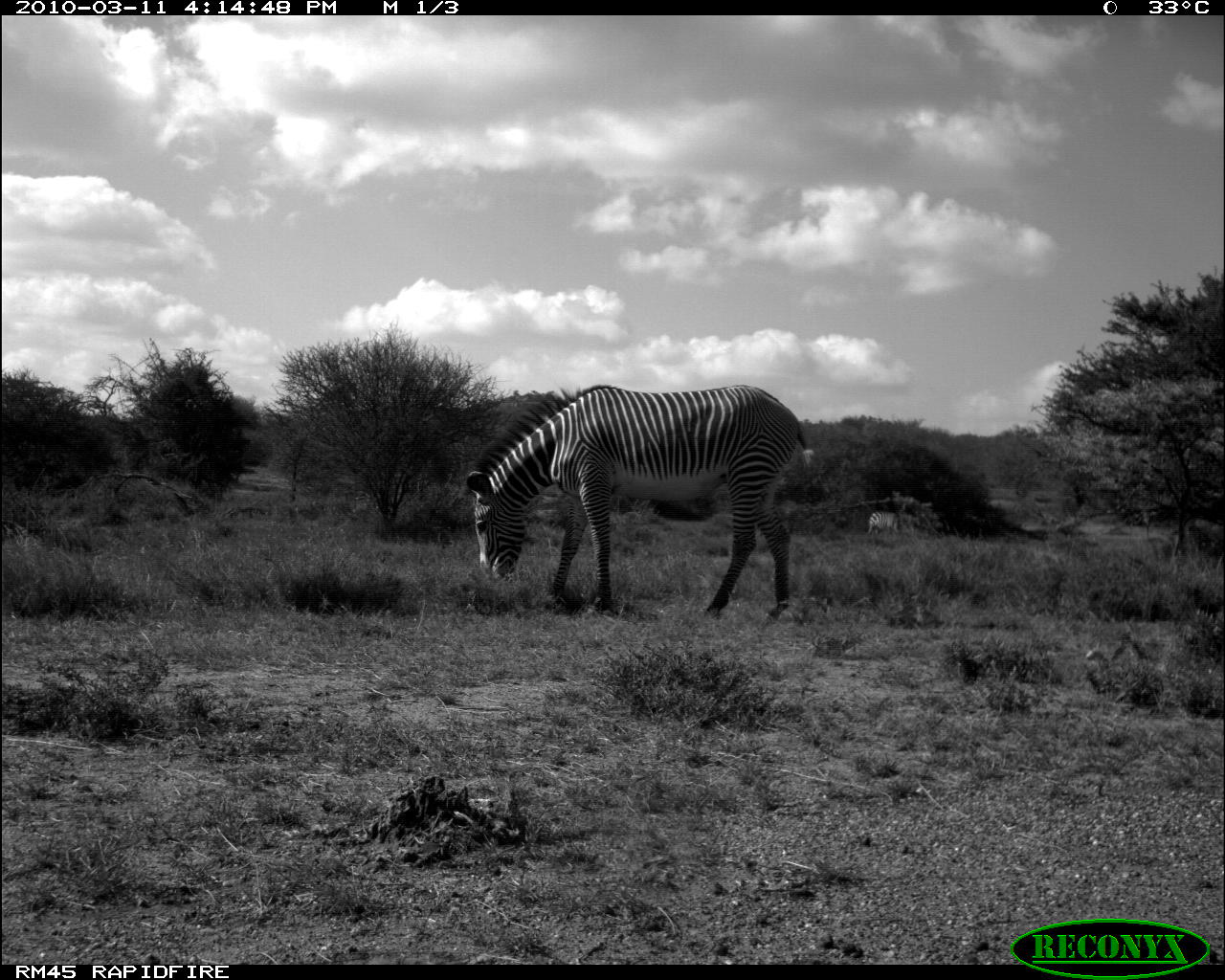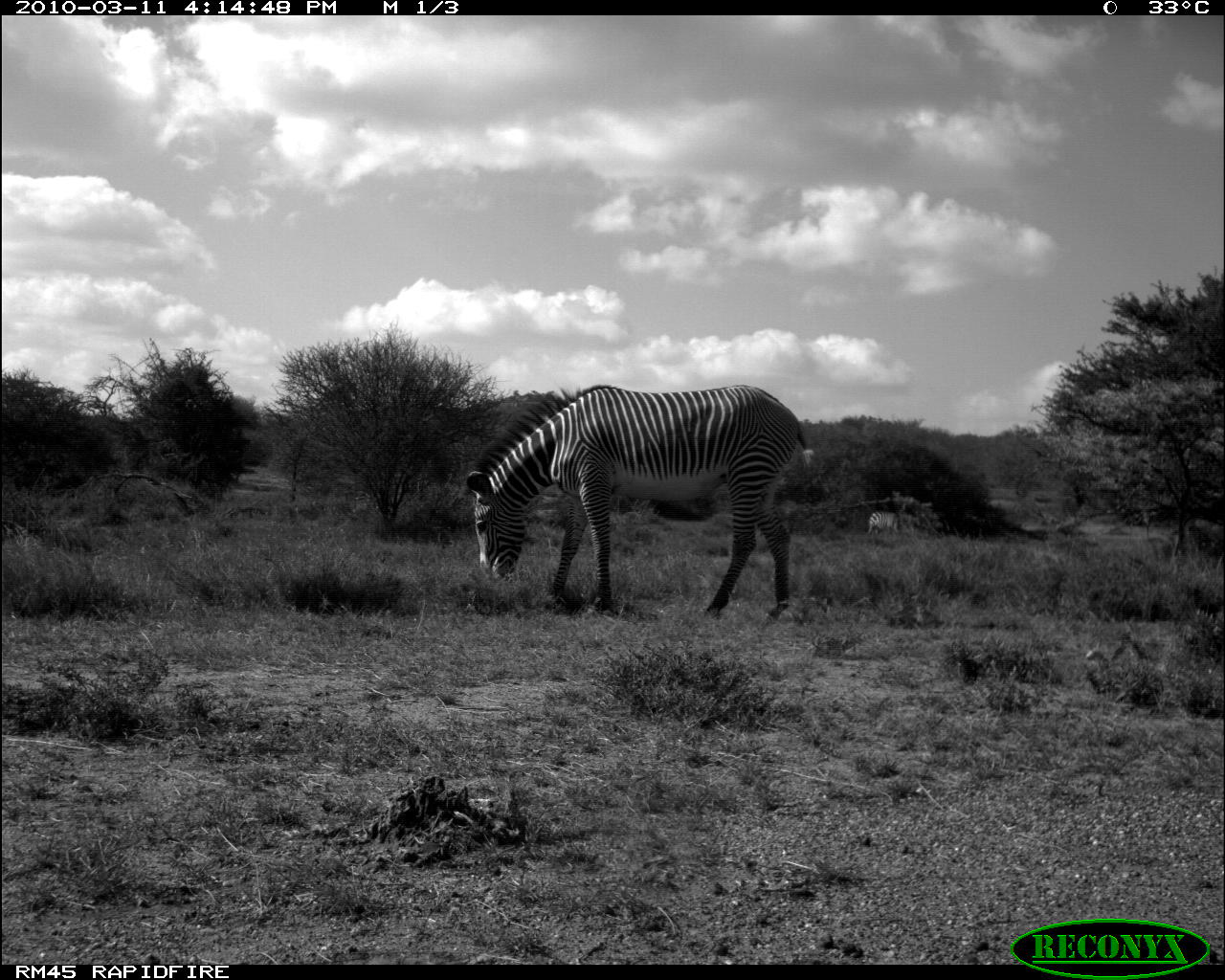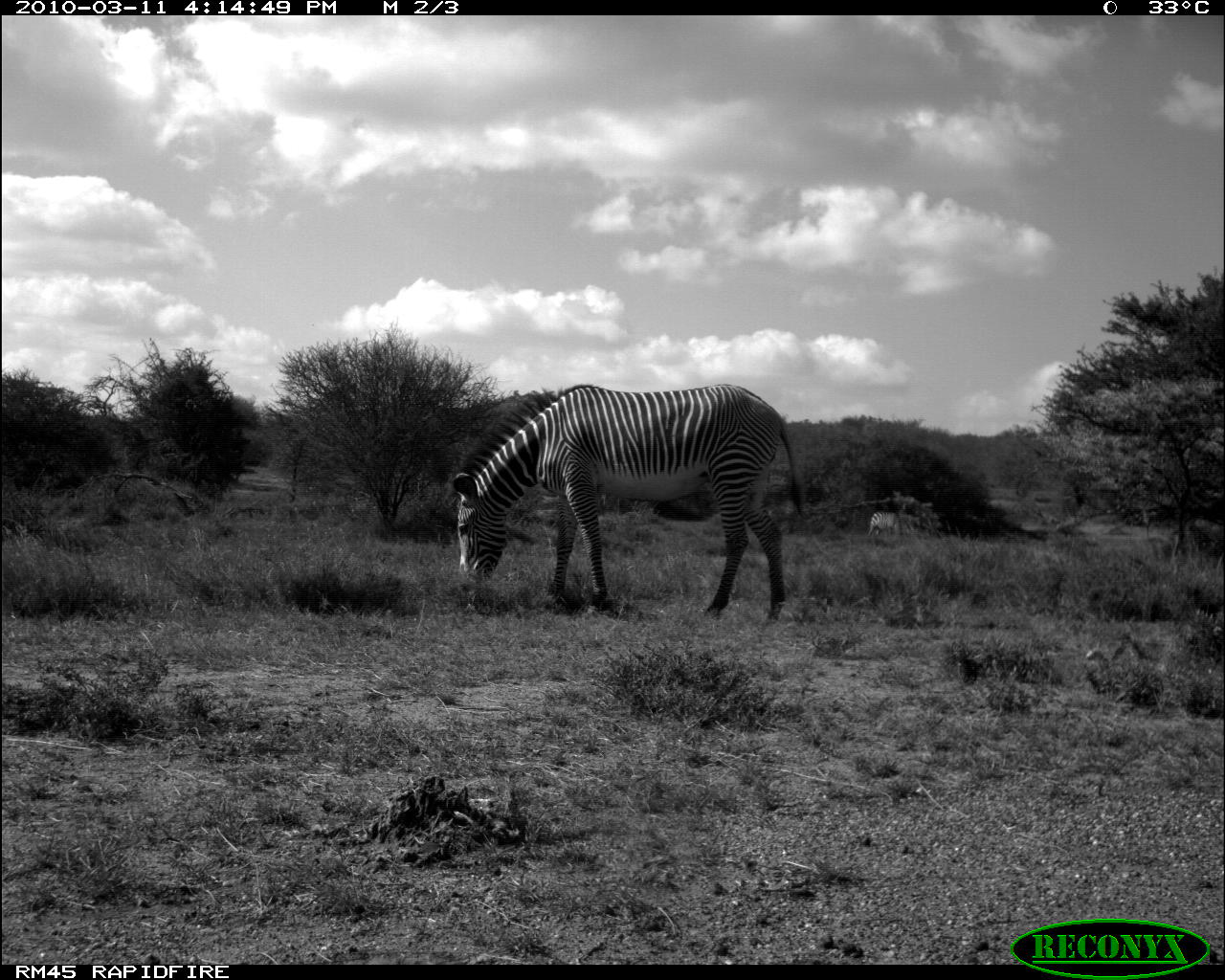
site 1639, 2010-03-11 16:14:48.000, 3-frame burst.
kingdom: Animalia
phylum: Chordata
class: Mammalia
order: Perissodactyla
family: Equidae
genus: Equus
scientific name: Equus grevyi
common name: grévy's zebra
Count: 1.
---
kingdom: Animalia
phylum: Chordata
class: Mammalia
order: Perissodactyla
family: Equidae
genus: Equus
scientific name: Equus quagga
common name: plains zebra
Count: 1.